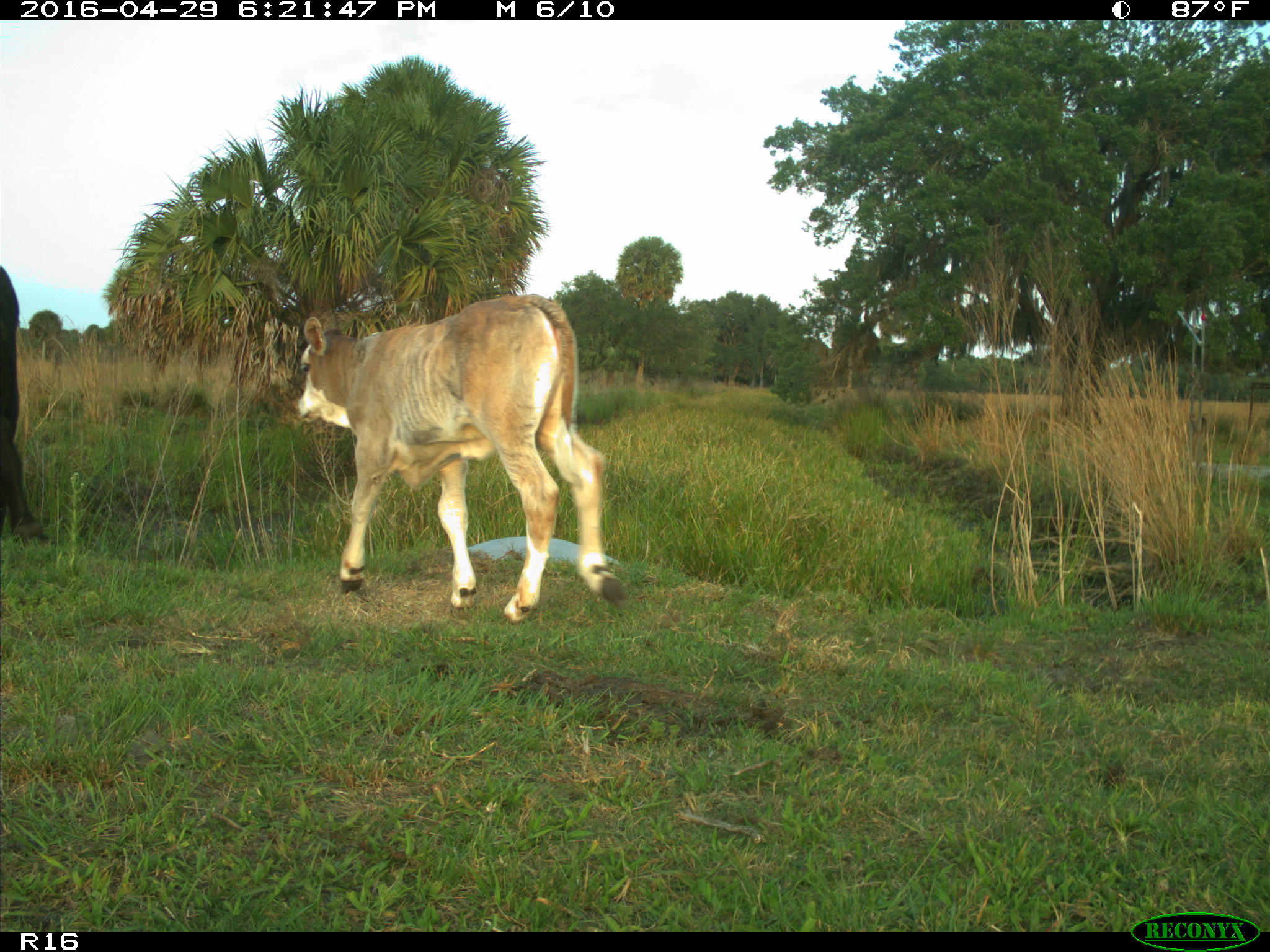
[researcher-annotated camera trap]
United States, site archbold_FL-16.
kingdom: Animalia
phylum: Chordata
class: Mammalia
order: Artiodactyla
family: Bovidae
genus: Bos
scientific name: Bos taurus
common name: domestic cow